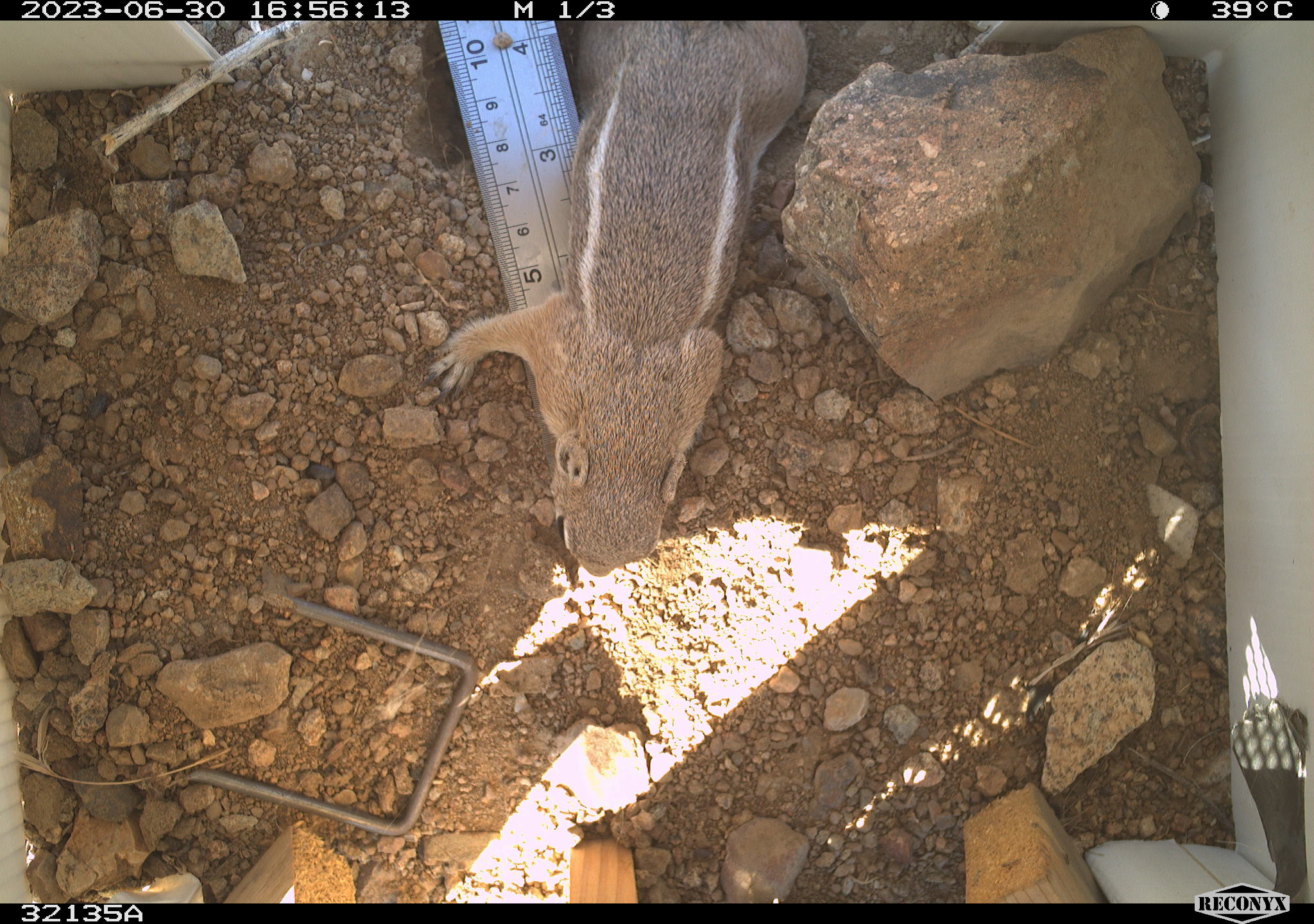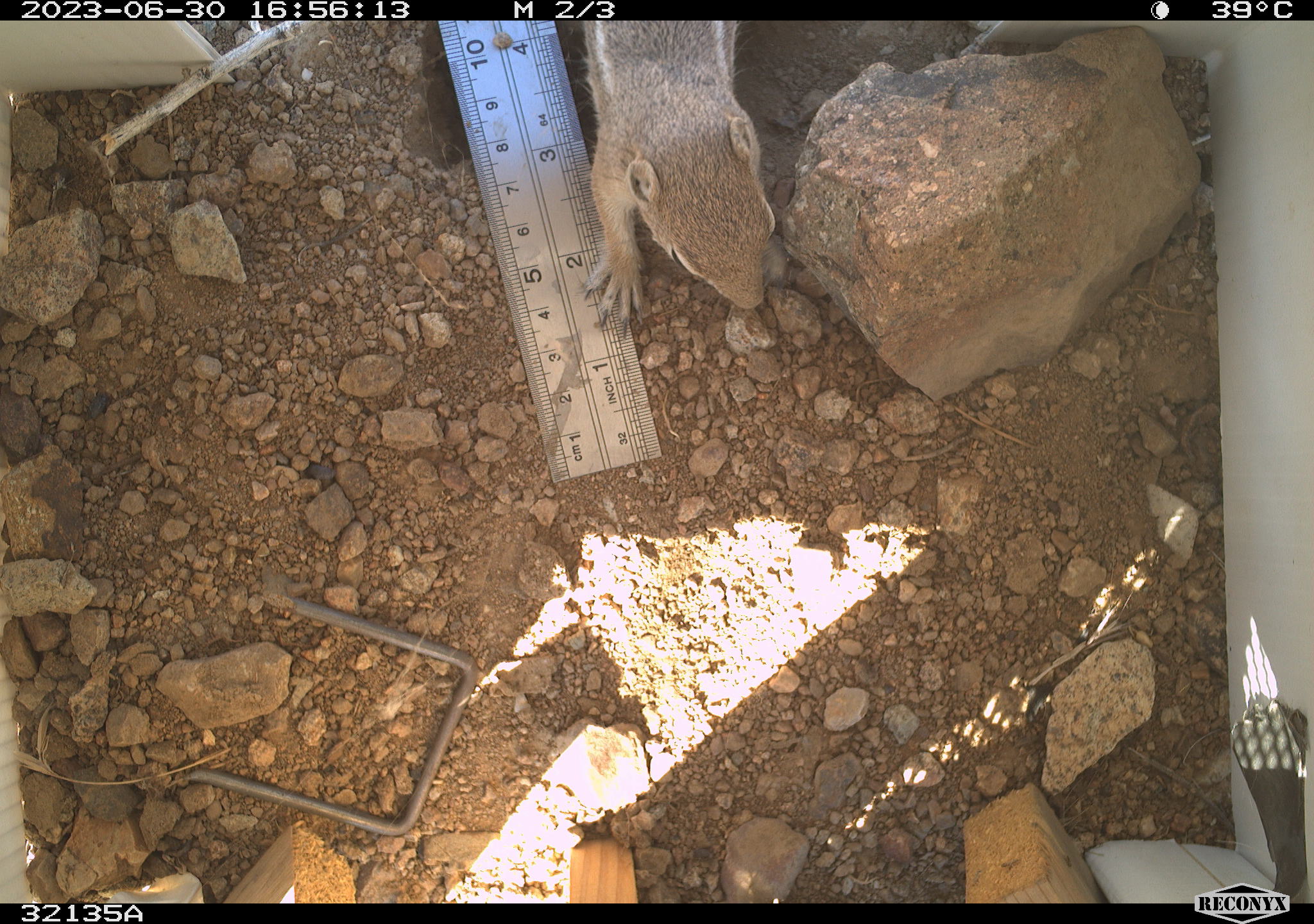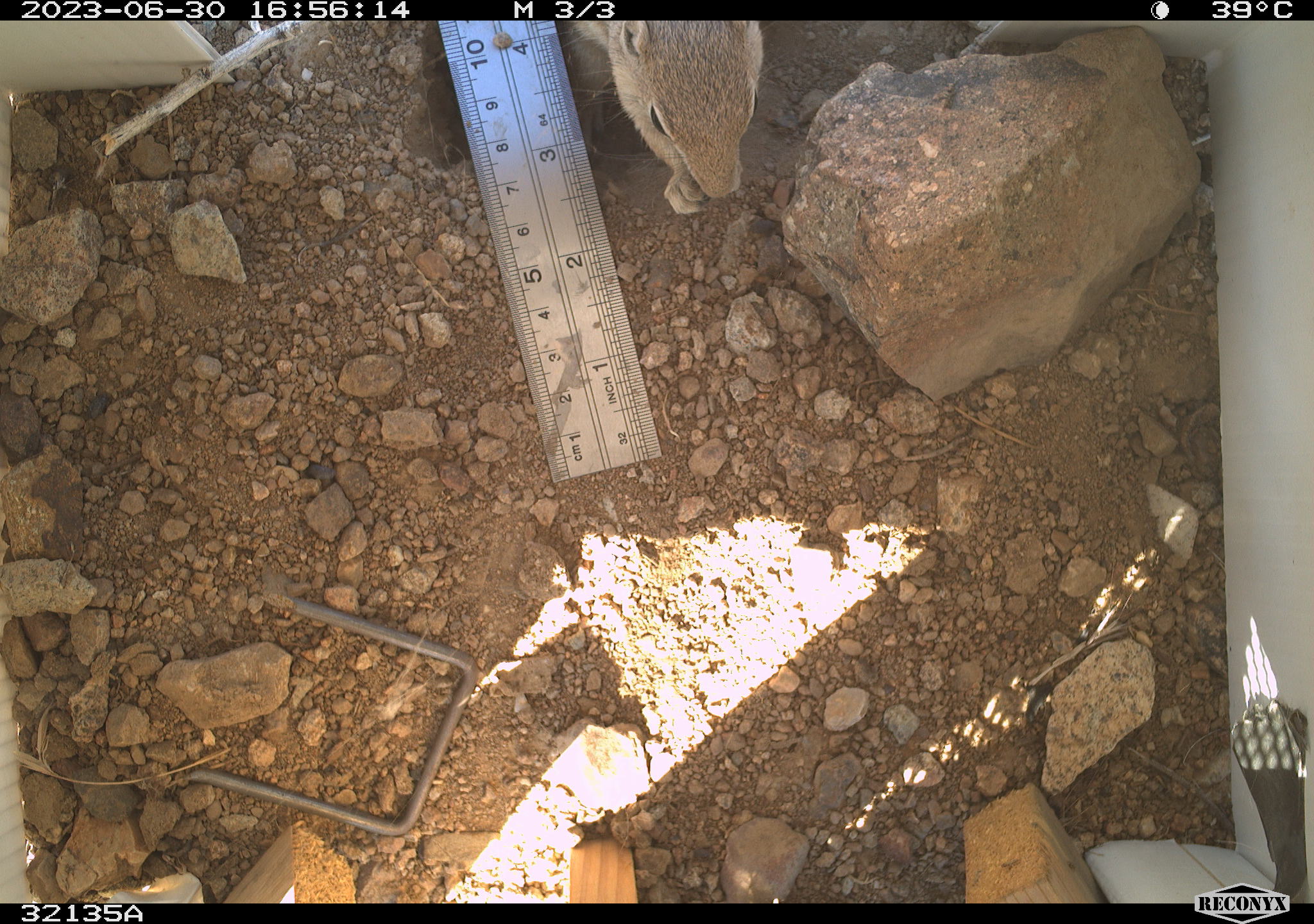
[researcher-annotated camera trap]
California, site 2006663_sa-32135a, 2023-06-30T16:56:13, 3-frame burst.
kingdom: Animalia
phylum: Chordata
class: Mammalia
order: Rodentia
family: Sciuridae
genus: Ammospermophilus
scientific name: Ammospermophilus leucurus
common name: white-tailed antelope squirrel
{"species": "white-tailed antelope squirrel (Ammospermophilus leucurus)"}